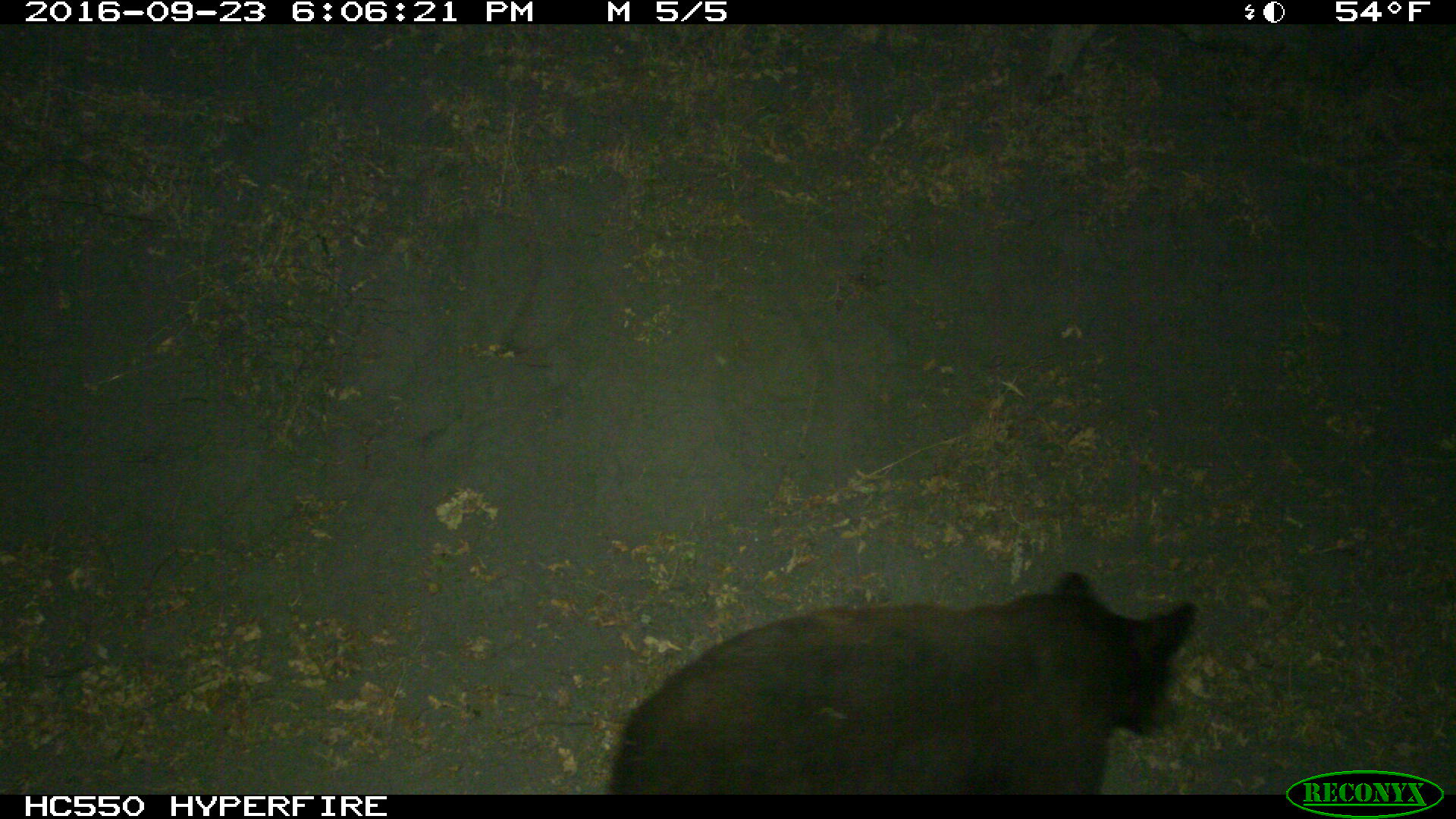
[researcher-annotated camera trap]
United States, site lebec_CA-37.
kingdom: Animalia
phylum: Chordata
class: Mammalia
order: Carnivora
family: Ursidae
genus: Ursus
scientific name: Ursus americanus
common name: american black bear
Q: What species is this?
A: Ursus americanus (american black bear).